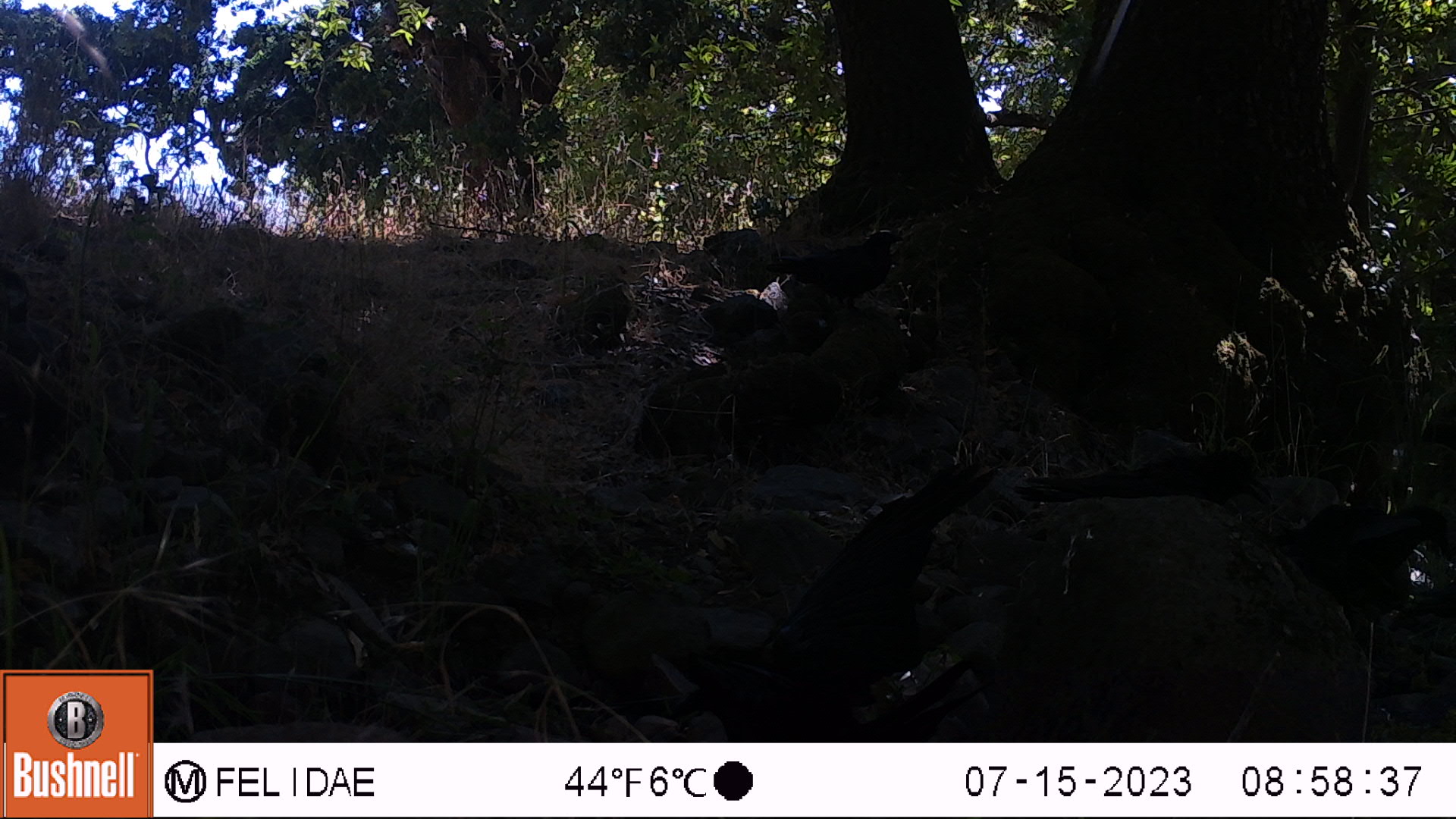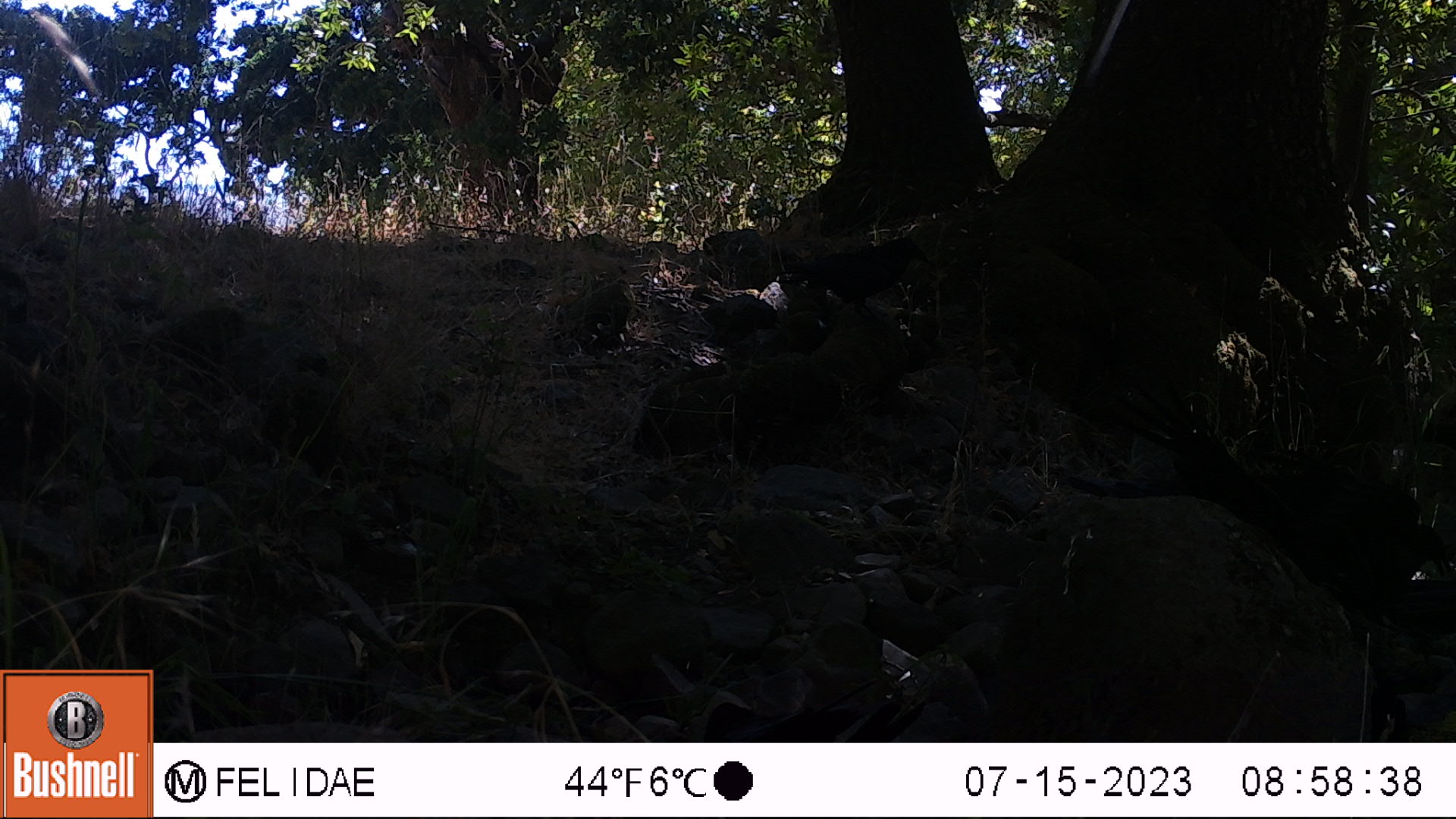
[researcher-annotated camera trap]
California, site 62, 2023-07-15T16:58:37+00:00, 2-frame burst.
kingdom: Animalia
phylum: Chordata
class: Aves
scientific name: Aves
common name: bird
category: unknown bird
Unknown bird (bird) (Aves).